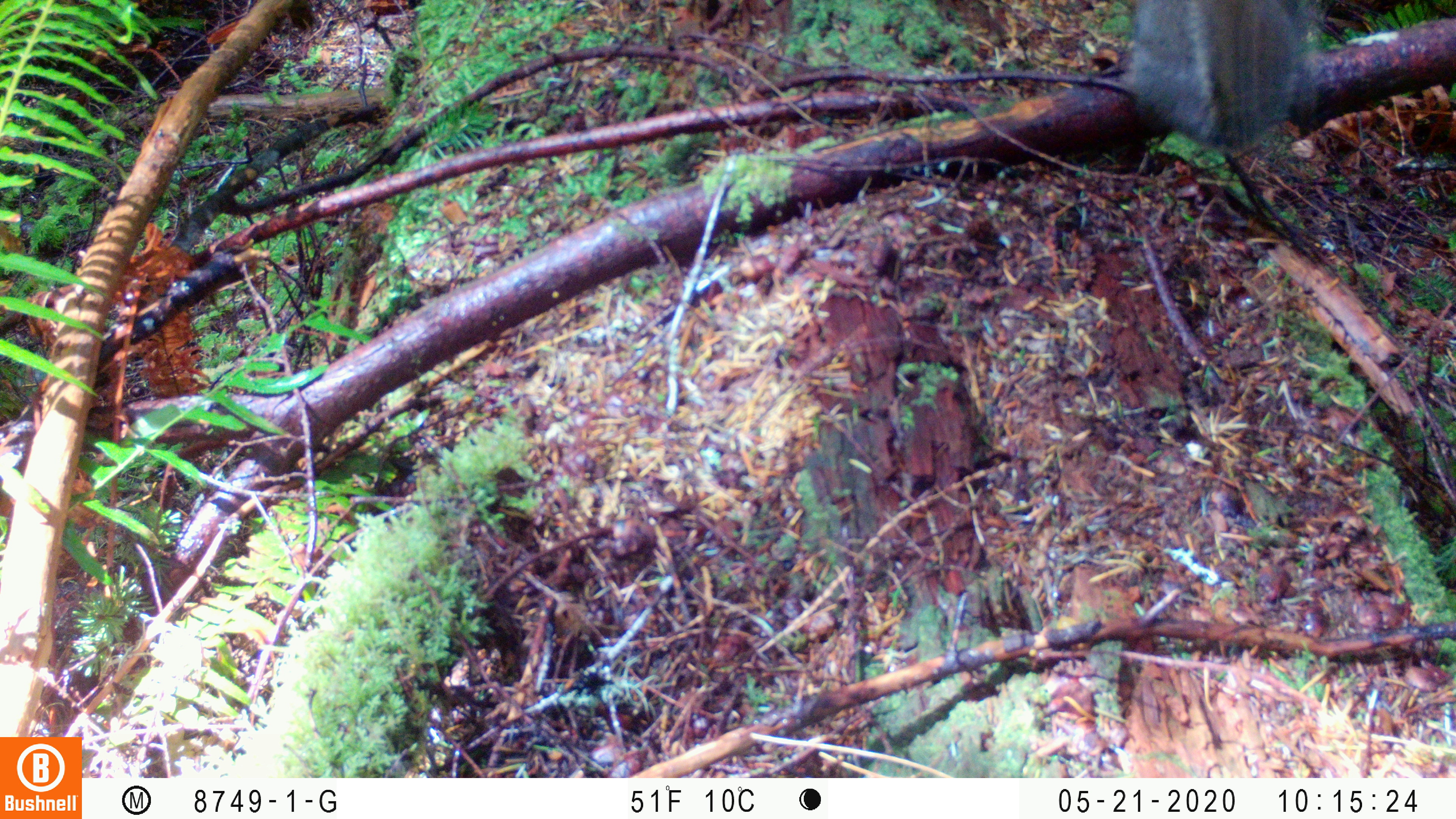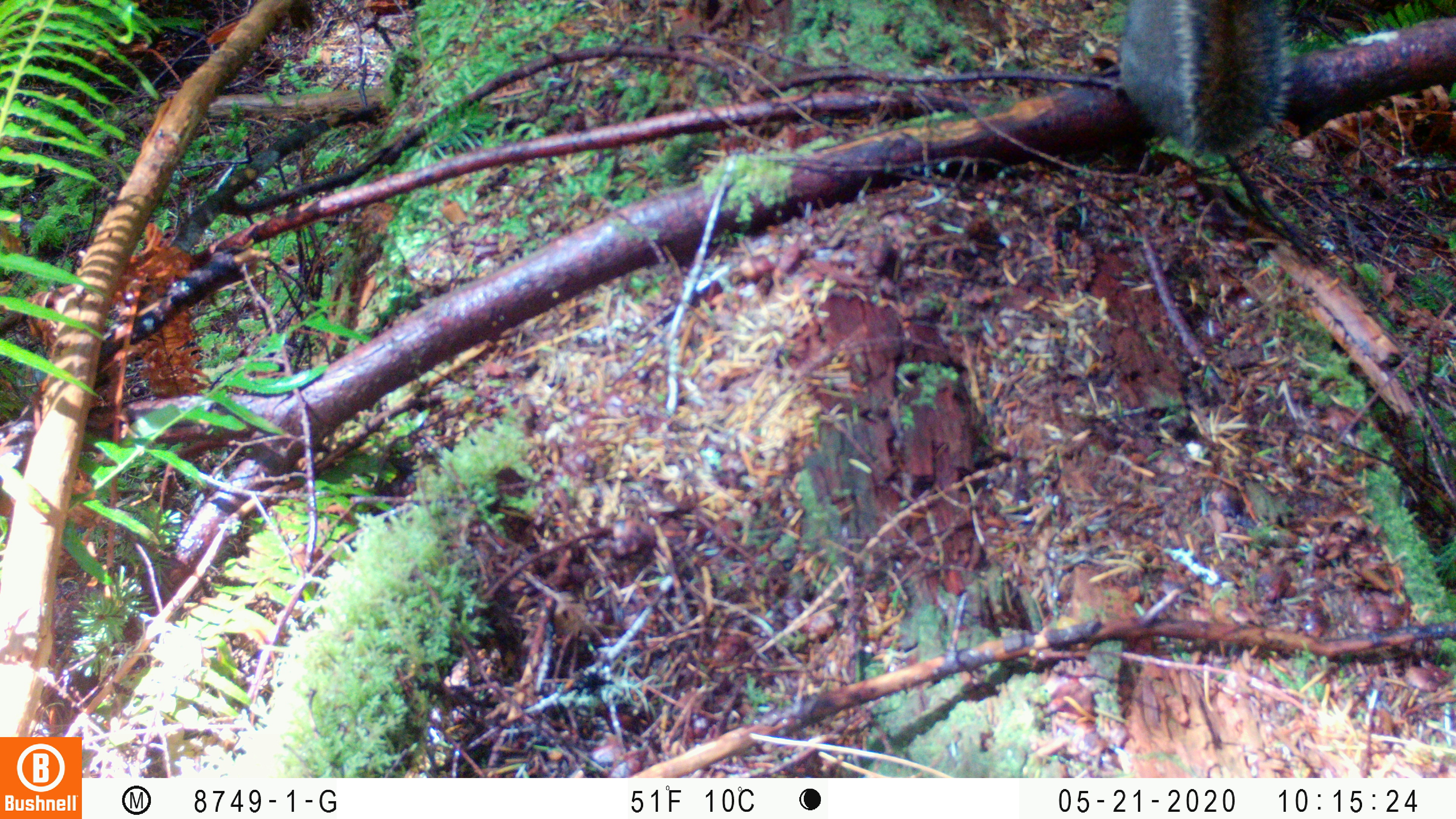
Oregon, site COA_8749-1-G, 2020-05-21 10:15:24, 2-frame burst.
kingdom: Animalia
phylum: Chordata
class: Mammalia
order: Rodentia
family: Sciuridae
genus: Tamiasciurus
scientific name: Tamiasciurus douglasii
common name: douglas squirrel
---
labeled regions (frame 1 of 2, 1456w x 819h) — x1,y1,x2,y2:
douglas squirrel: 1121,0,1308,156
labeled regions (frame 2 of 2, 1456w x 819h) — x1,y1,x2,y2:
douglas squirrel: 1102,3,1289,158